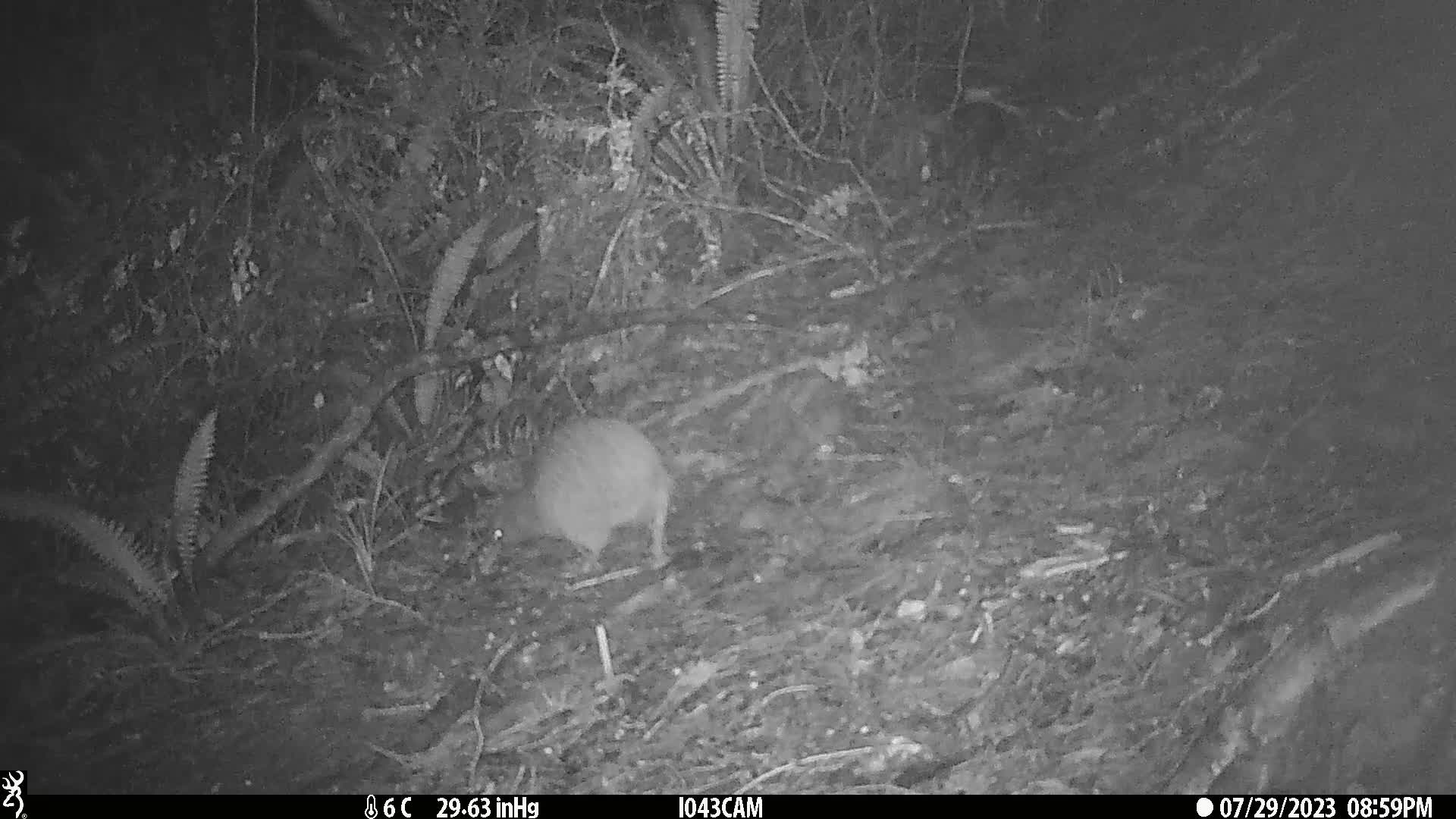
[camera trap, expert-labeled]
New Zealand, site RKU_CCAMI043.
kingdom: Animalia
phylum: Chordata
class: Aves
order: Apterygiformes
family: Apterygidae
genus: Apteryx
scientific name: Apteryx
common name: kiwi